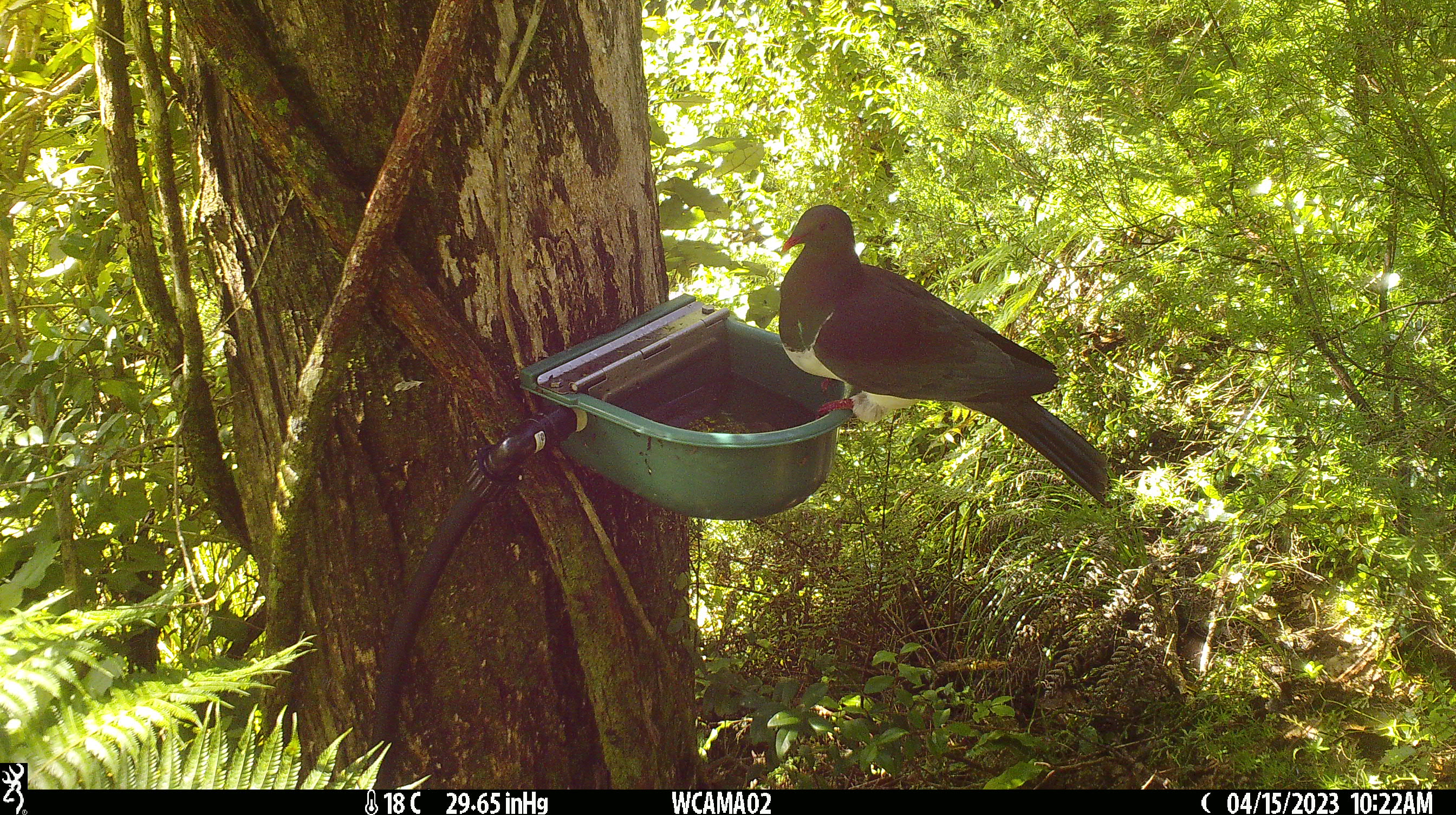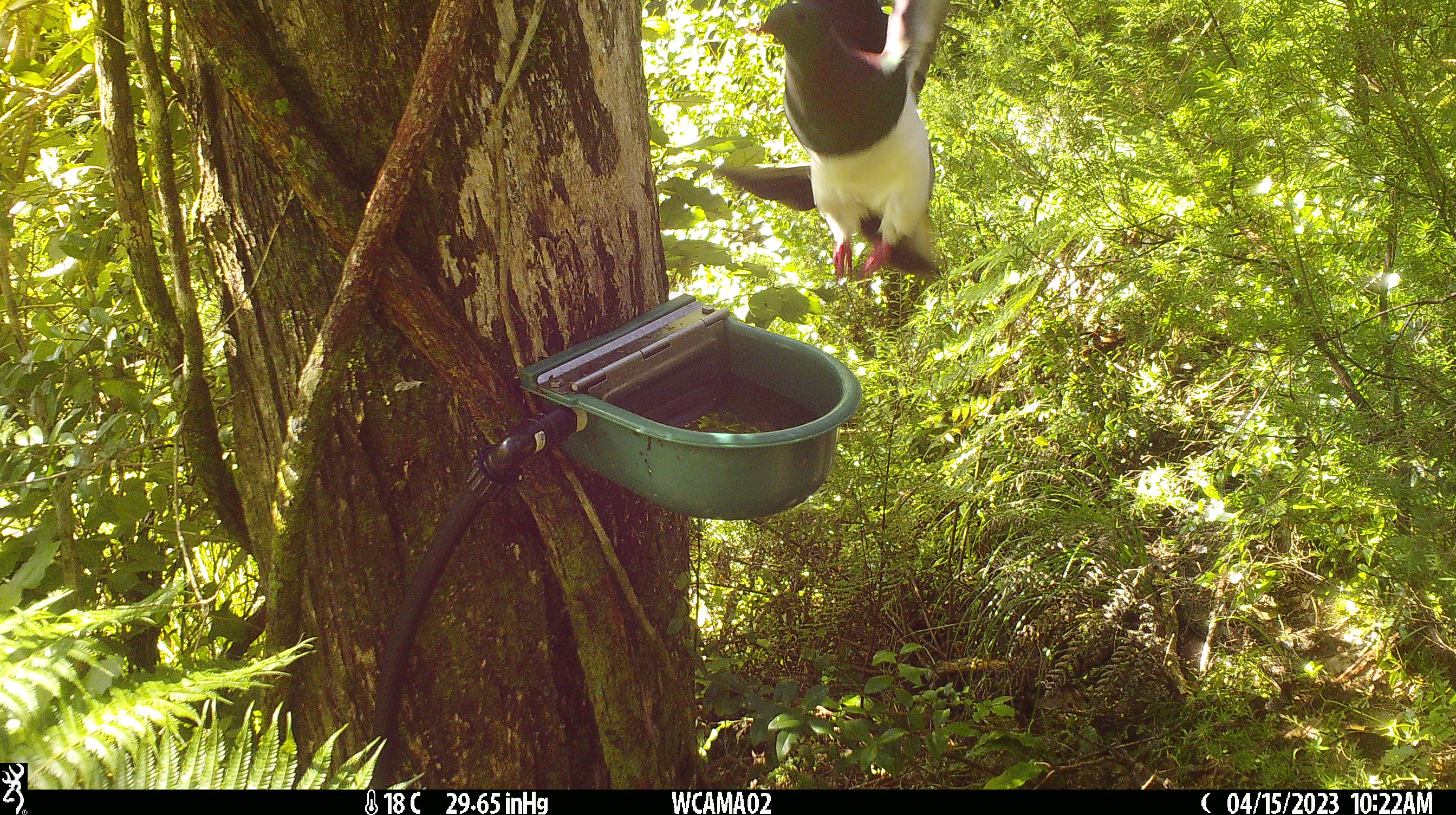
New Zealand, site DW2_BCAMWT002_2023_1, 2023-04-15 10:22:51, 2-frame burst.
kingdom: Animalia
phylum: Chordata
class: Aves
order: Columbiformes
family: Columbidae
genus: Hemiphaga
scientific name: Hemiphaga novaeseelandiae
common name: new zealand pigeon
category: kereru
Kereru (new zealand pigeon) (Hemiphaga novaeseelandiae).